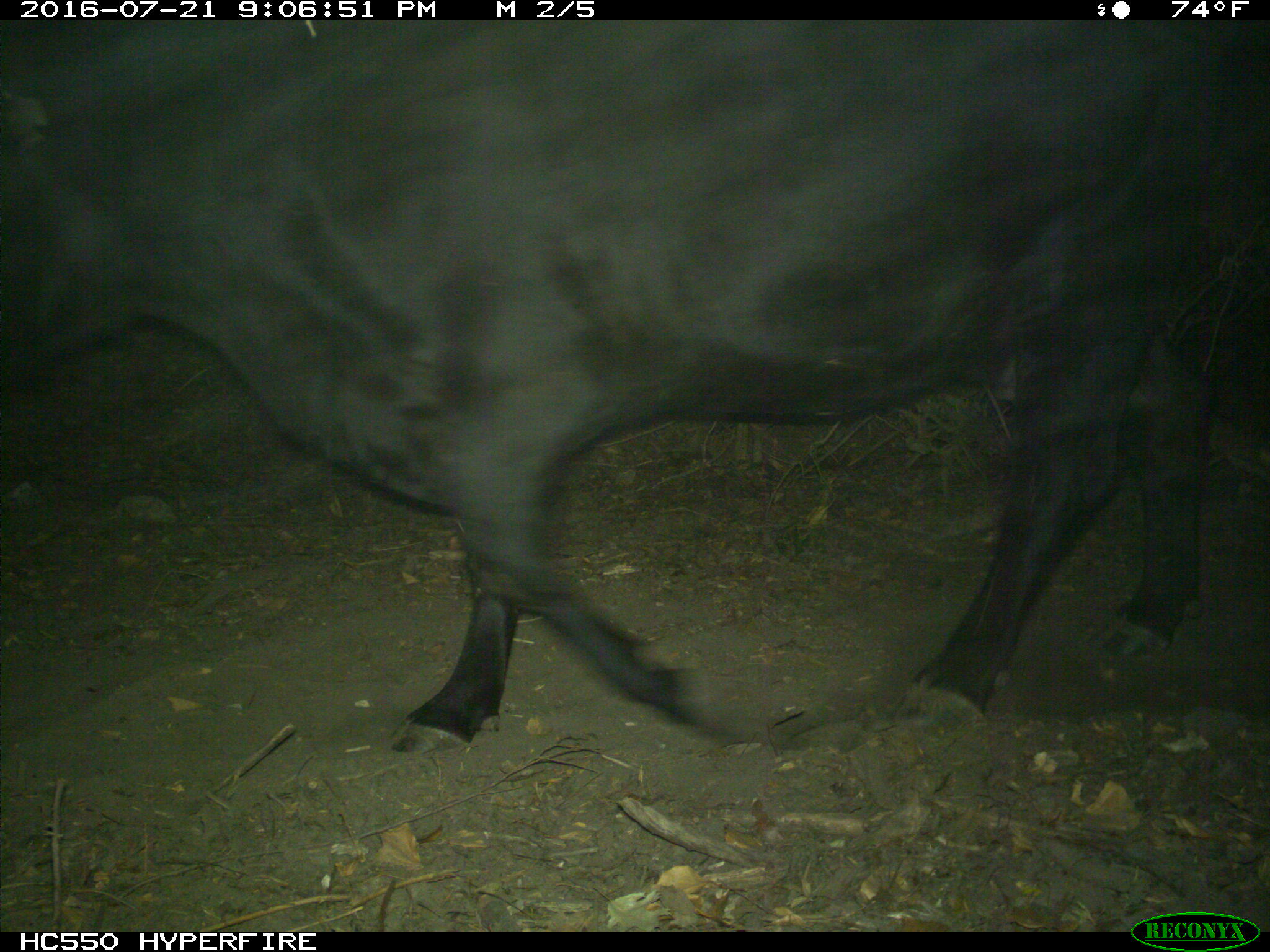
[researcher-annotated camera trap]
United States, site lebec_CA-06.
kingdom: Animalia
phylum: Chordata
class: Mammalia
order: Artiodactyla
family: Bovidae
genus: Bos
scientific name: Bos taurus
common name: domestic cow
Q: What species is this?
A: Bos taurus (domestic cow).